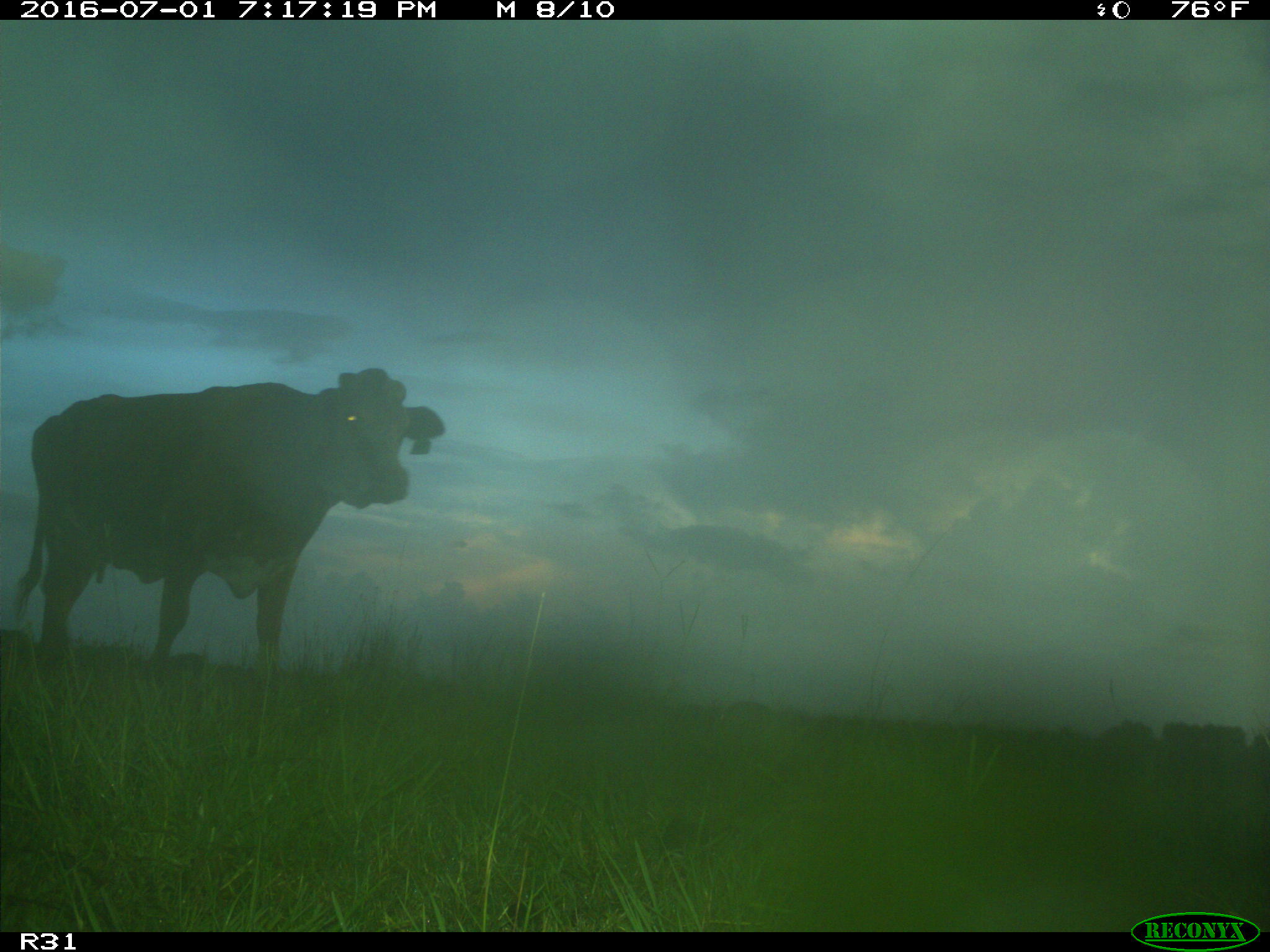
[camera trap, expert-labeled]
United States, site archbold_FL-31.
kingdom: Animalia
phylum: Chordata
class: Mammalia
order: Artiodactyla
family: Bovidae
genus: Bos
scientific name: Bos taurus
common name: domestic cow